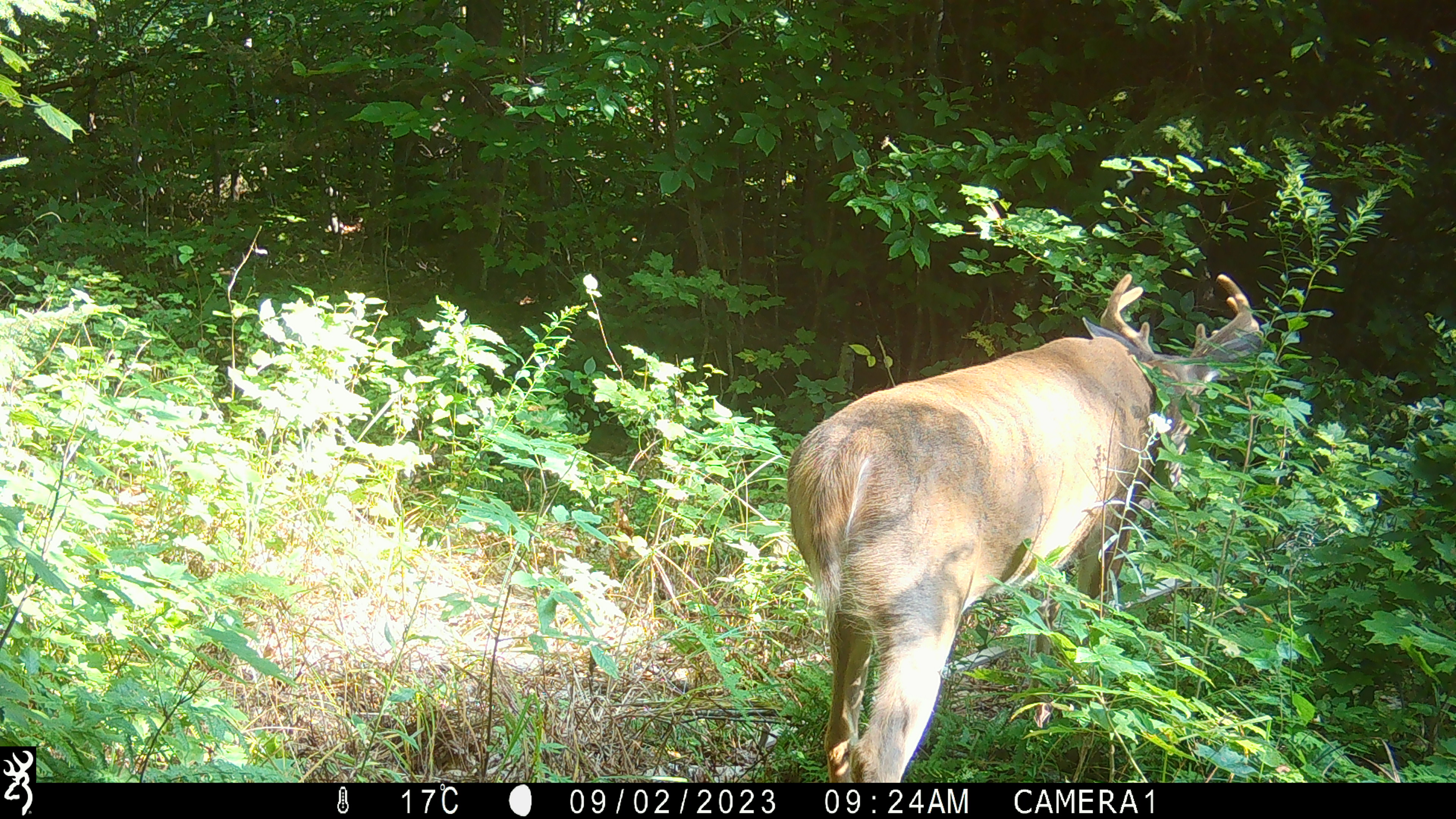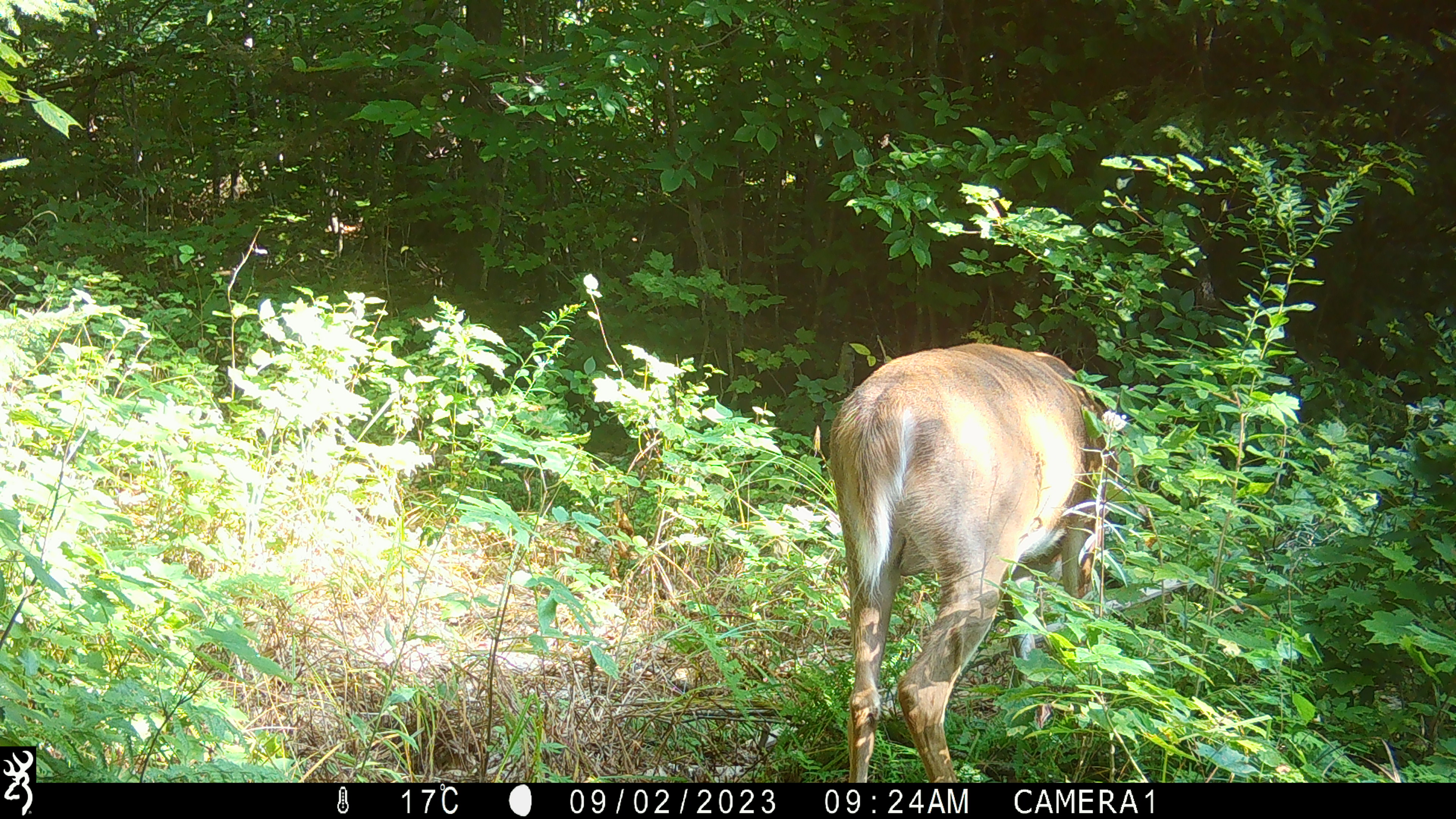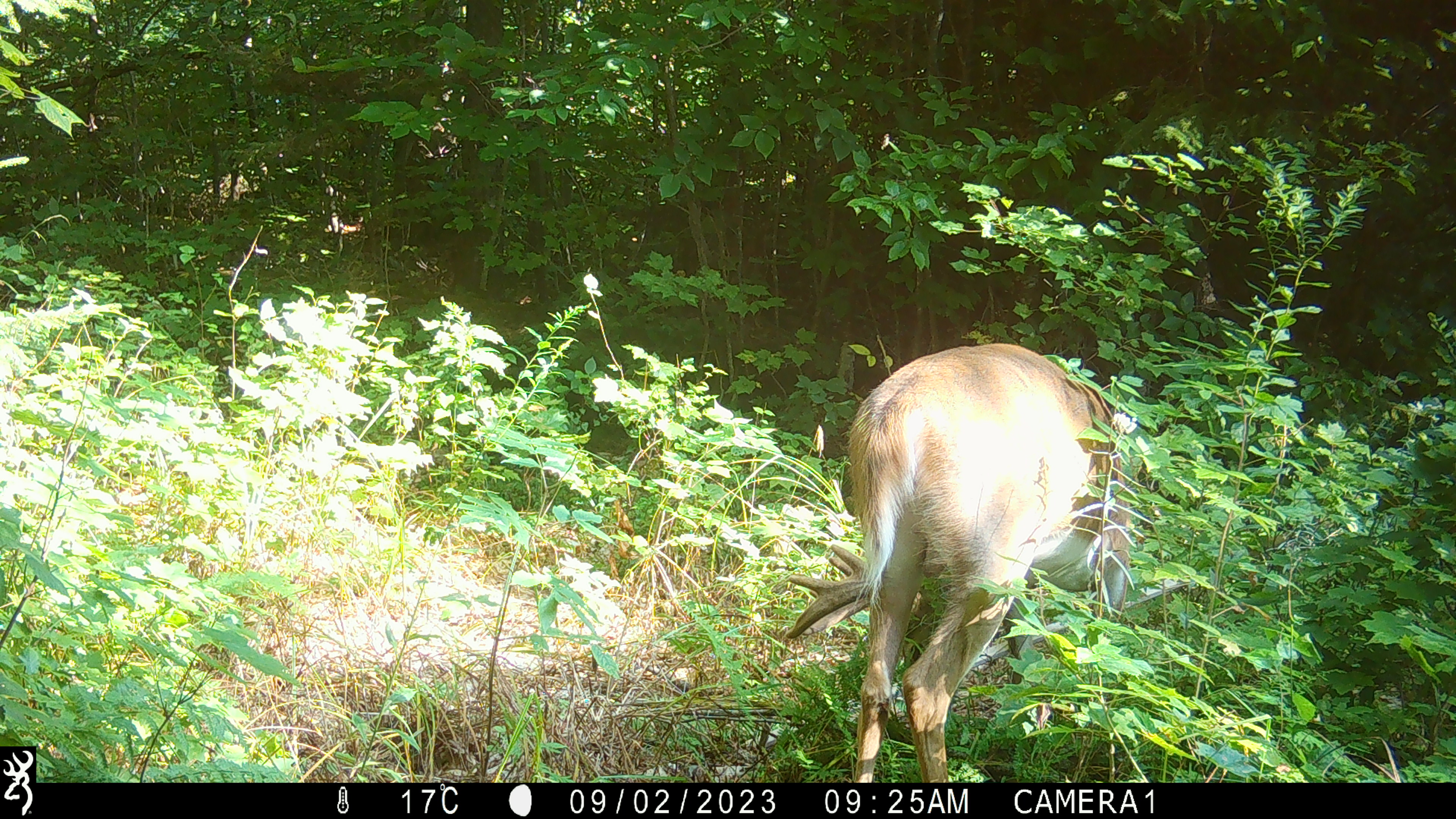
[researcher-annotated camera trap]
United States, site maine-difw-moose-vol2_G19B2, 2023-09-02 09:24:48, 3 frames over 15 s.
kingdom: Animalia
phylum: Chordata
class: Mammalia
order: Artiodactyla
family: Cervidae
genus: Odocoileus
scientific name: Odocoileus virginianus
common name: white-tailed deer